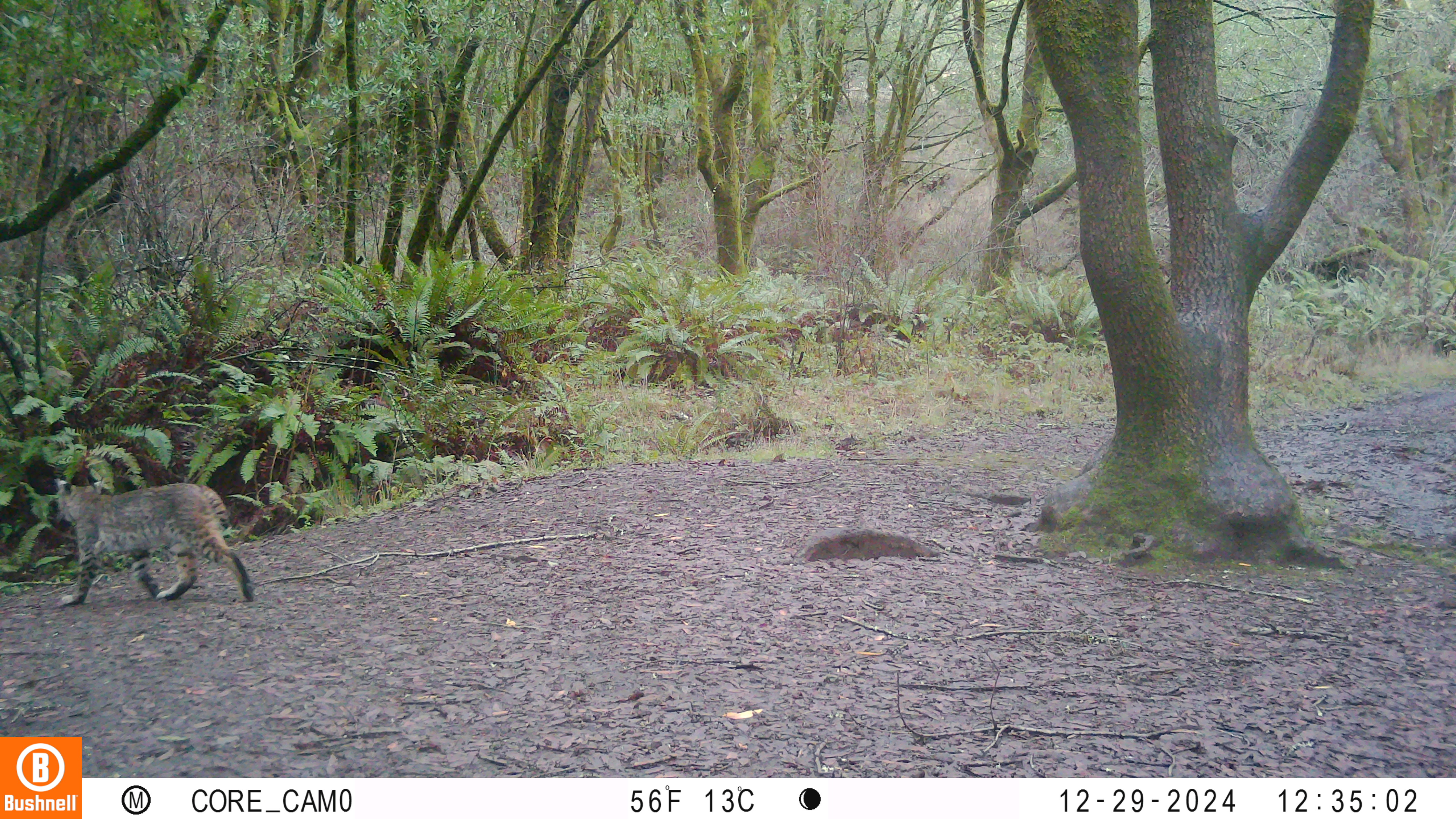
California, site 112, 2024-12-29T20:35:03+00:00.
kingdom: Animalia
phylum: Chordata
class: Mammalia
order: Carnivora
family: Felidae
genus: Lynx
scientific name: Lynx rufus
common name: bobcat